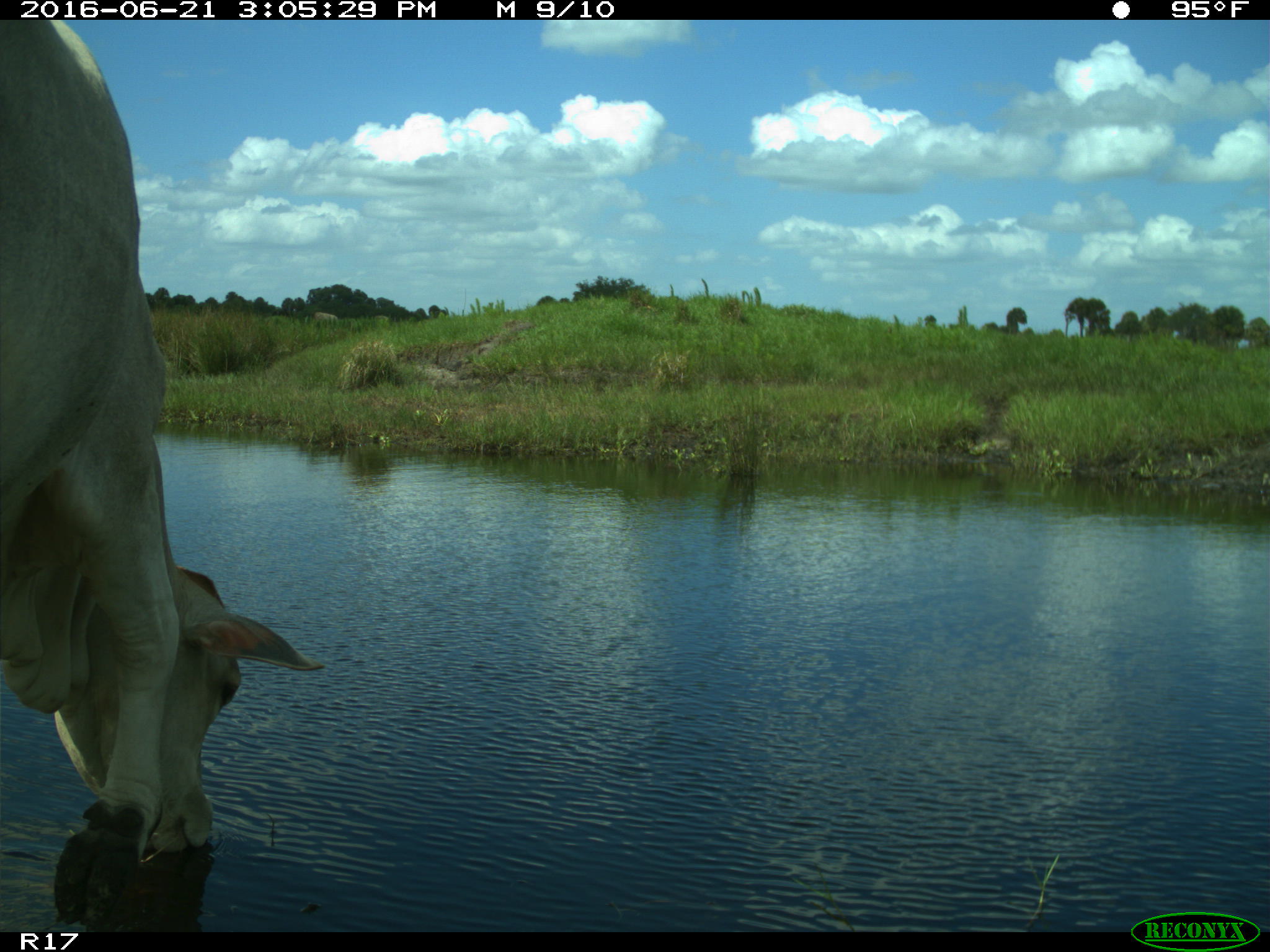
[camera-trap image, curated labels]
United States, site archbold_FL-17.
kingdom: Animalia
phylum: Chordata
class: Mammalia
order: Artiodactyla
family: Bovidae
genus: Bos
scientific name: Bos taurus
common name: domestic cow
Bos taurus (domestic cow).